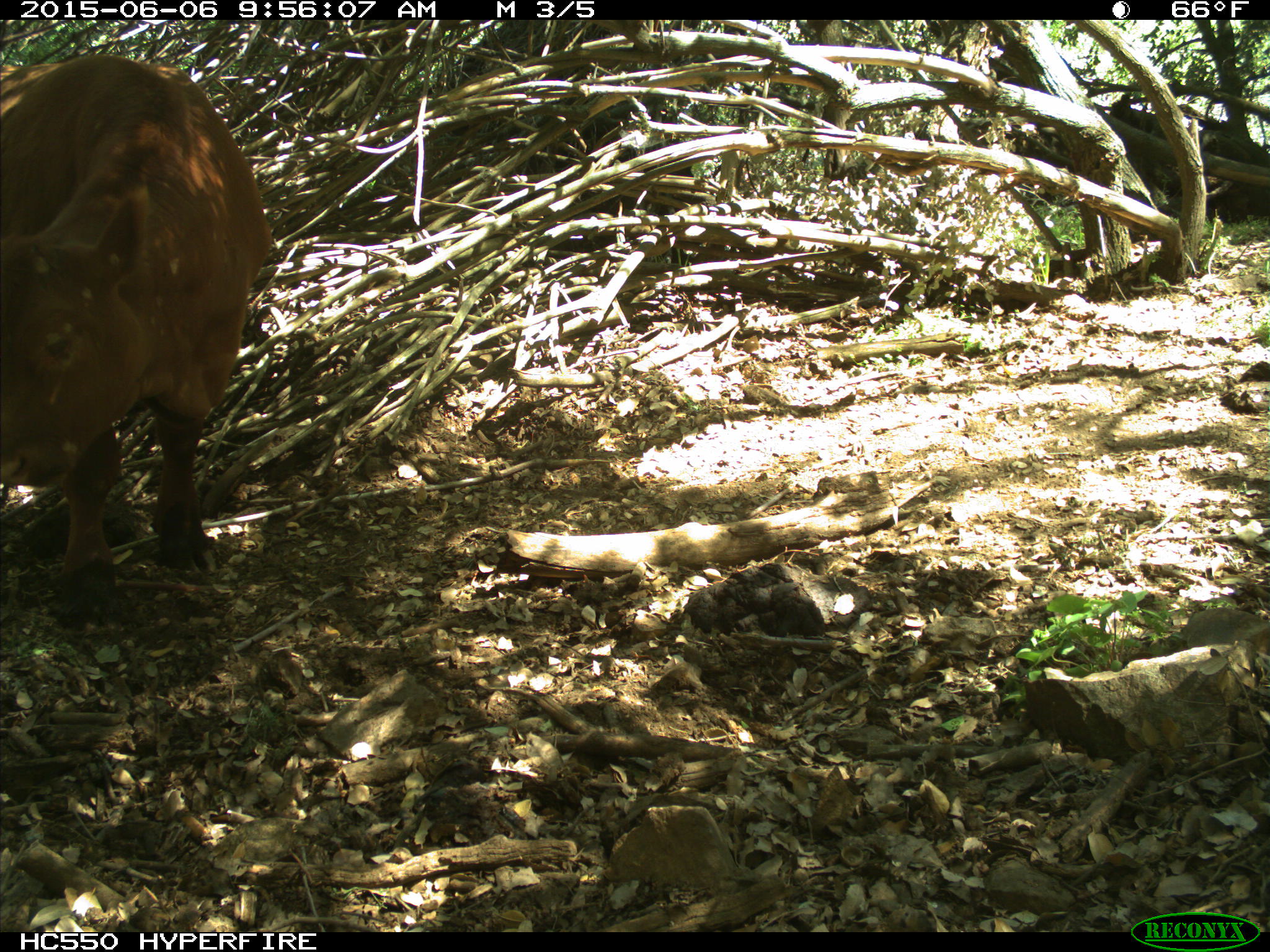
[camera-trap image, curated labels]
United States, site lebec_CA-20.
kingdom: Animalia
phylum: Chordata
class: Mammalia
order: Artiodactyla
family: Bovidae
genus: Bos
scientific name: Bos taurus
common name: domestic cow